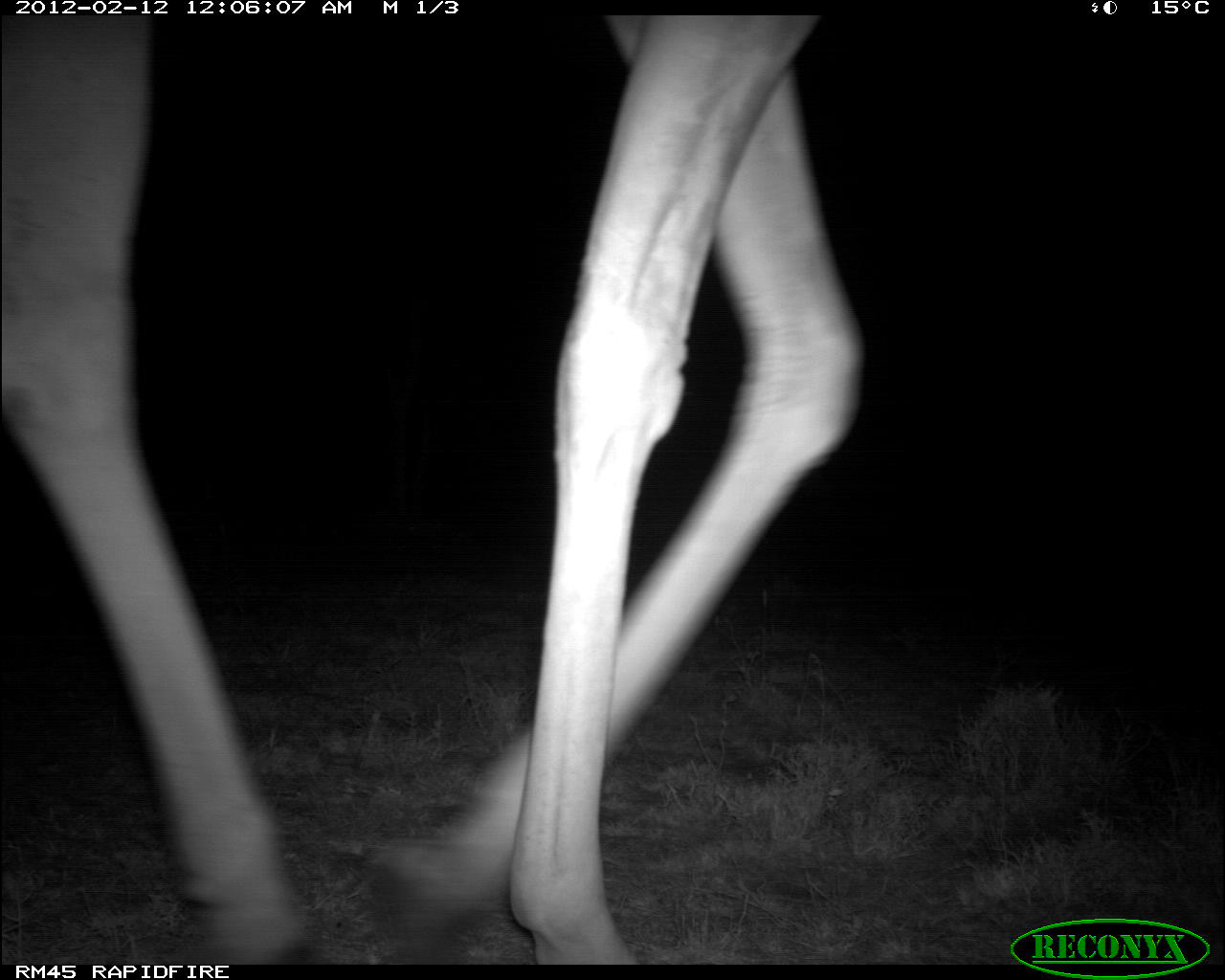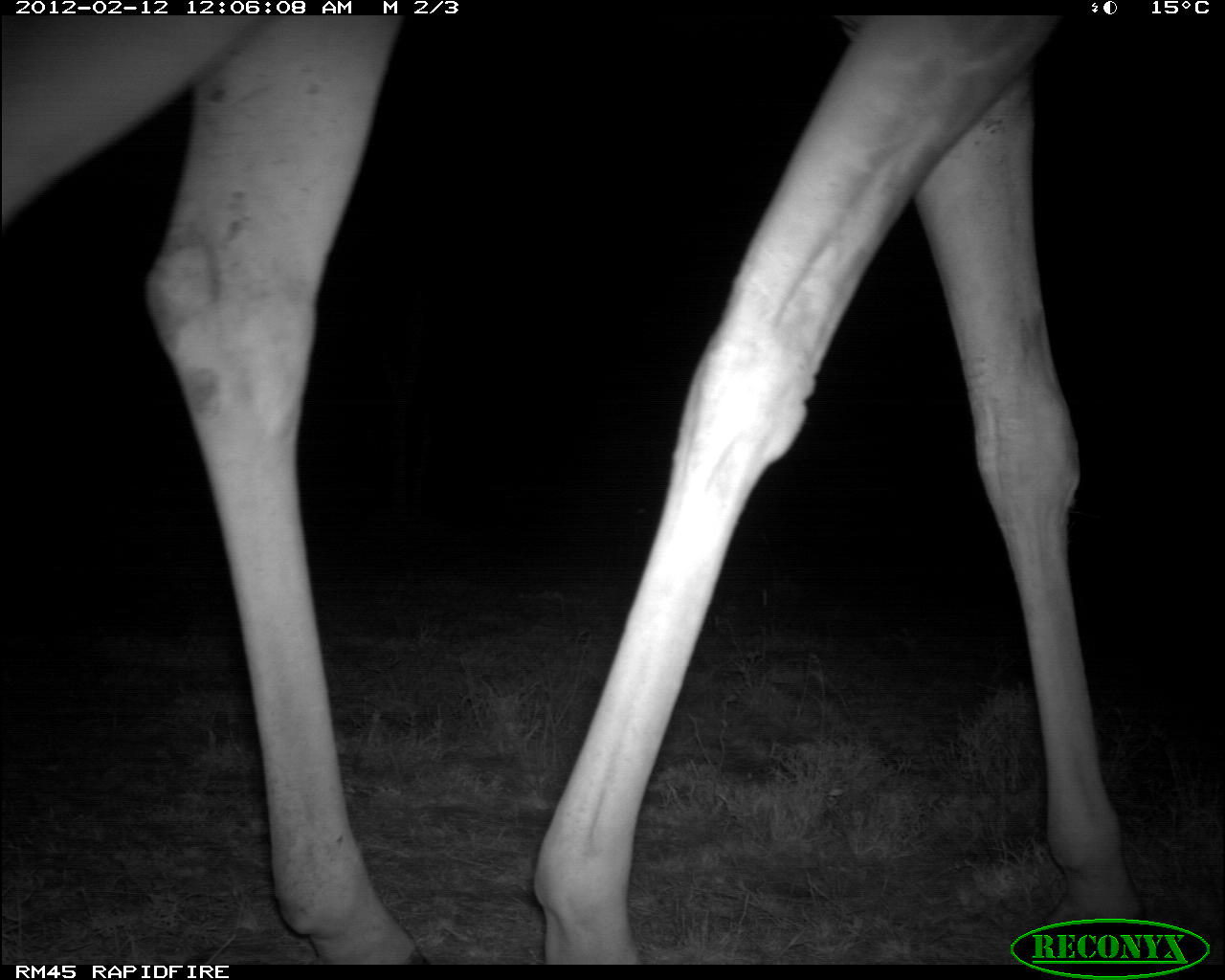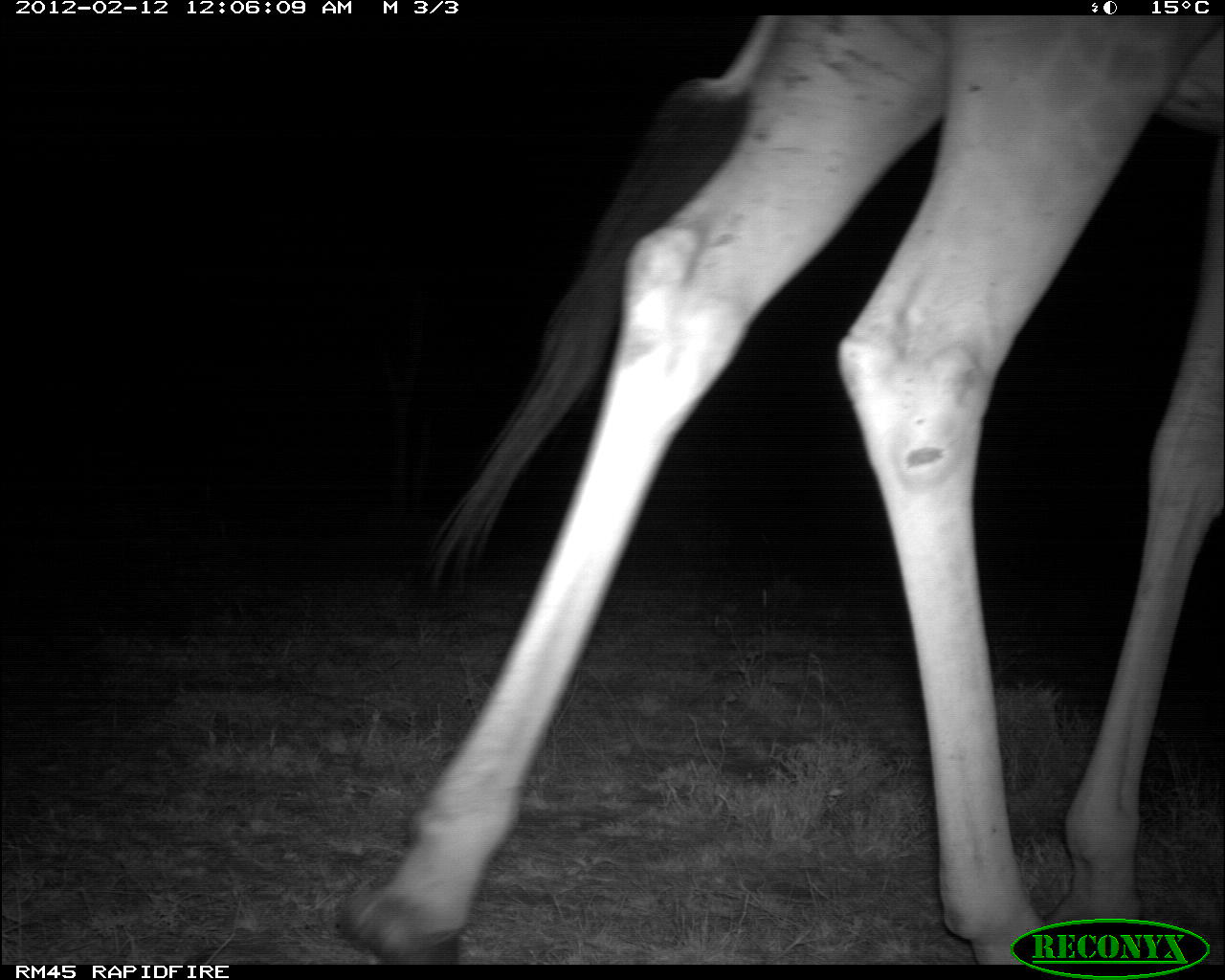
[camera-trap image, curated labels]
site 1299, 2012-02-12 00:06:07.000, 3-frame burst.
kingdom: Animalia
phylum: Chordata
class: Mammalia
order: Artiodactyla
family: Giraffidae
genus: Giraffa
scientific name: Giraffa camelopardalis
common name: giraffe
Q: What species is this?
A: Giraffa camelopardalis (giraffe).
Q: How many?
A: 1.